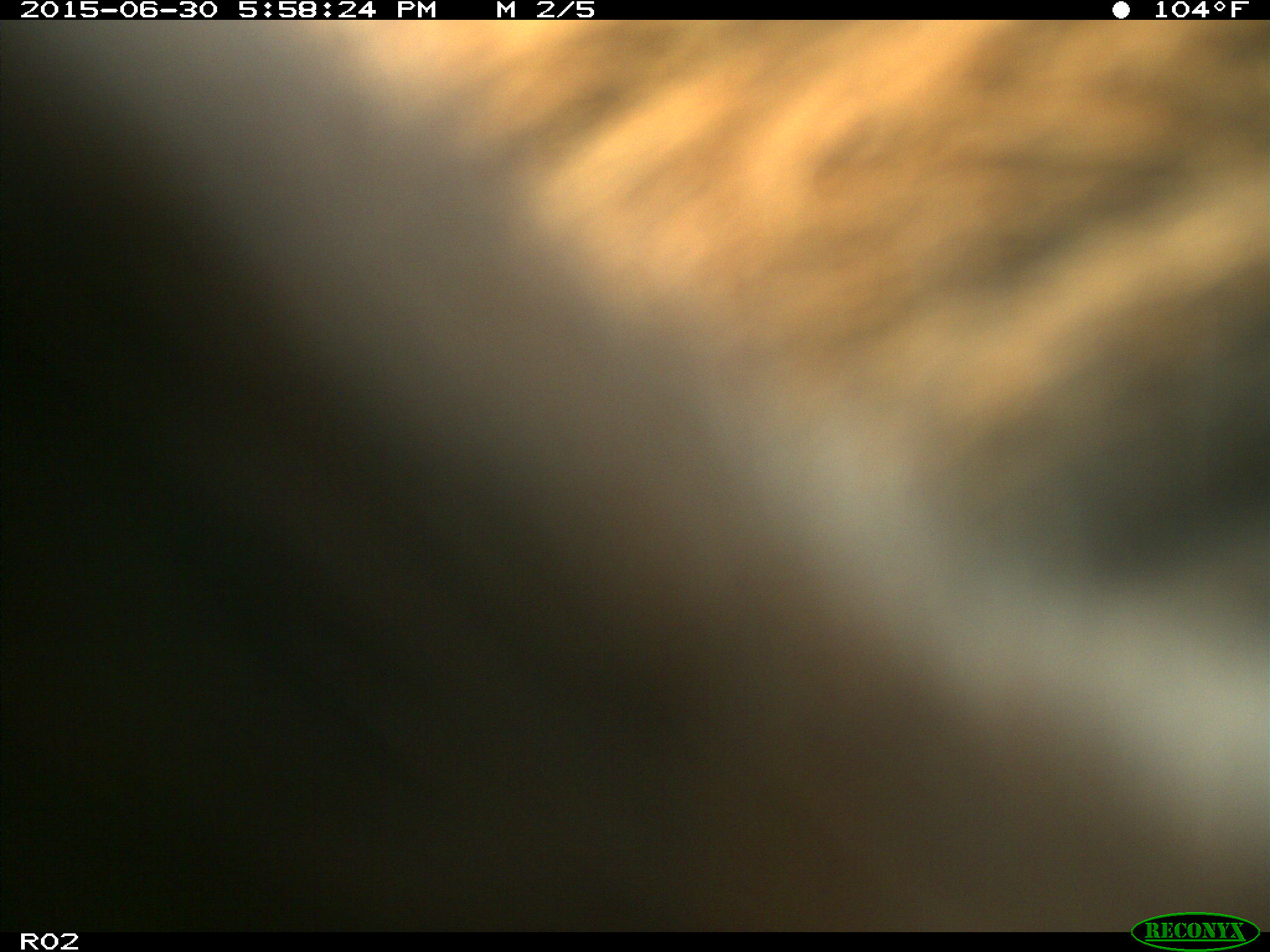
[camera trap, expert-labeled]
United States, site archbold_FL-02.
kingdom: Animalia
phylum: Chordata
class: Mammalia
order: Artiodactyla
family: Bovidae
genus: Bos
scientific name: Bos taurus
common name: domestic cow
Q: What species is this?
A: Bos taurus (domestic cow).